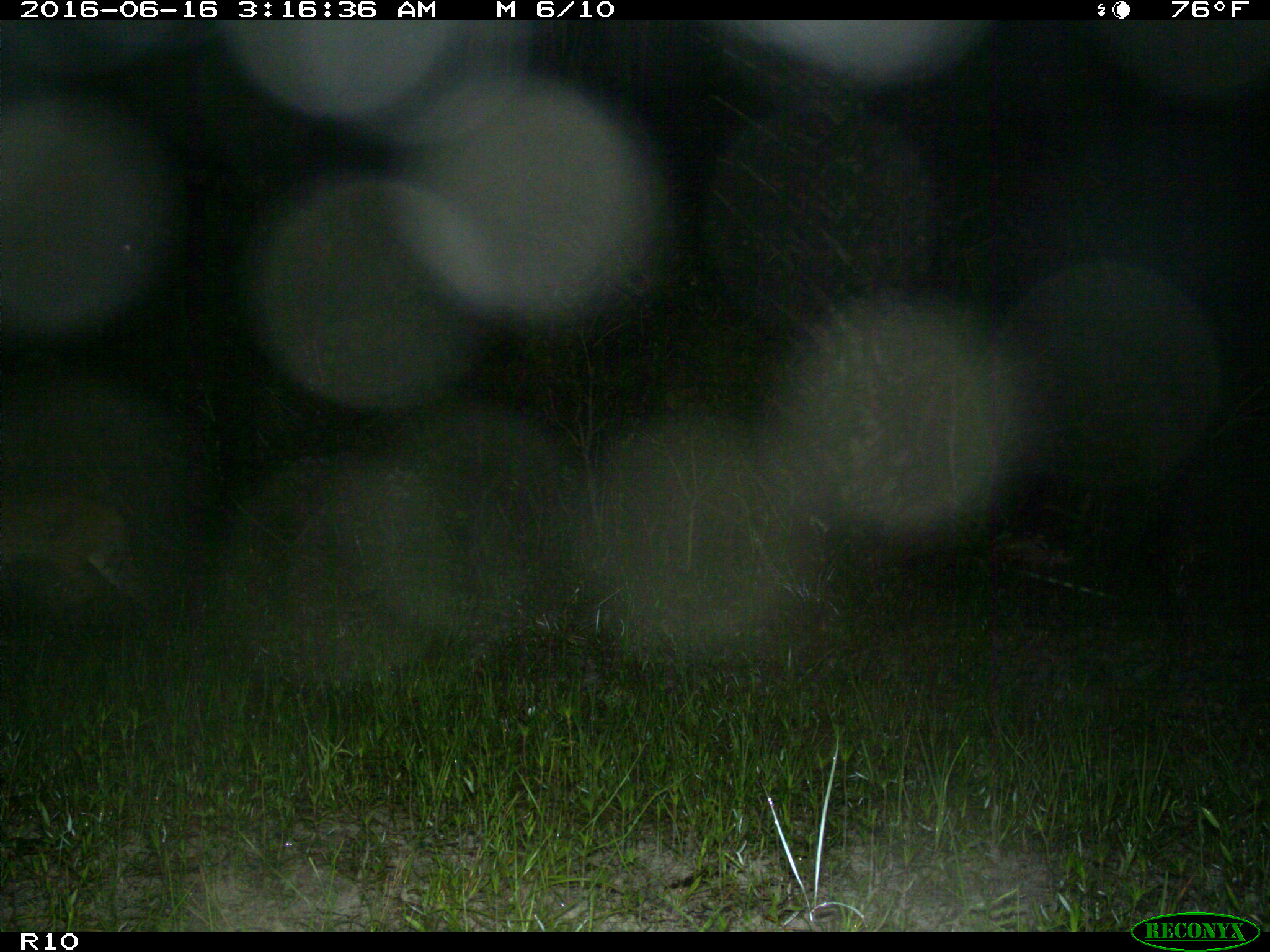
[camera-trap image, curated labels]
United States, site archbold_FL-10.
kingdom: Animalia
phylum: Chordata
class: Mammalia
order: Carnivora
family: Felidae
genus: Lynx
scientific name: Lynx rufus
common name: bobcat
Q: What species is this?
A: Lynx rufus (bobcat).